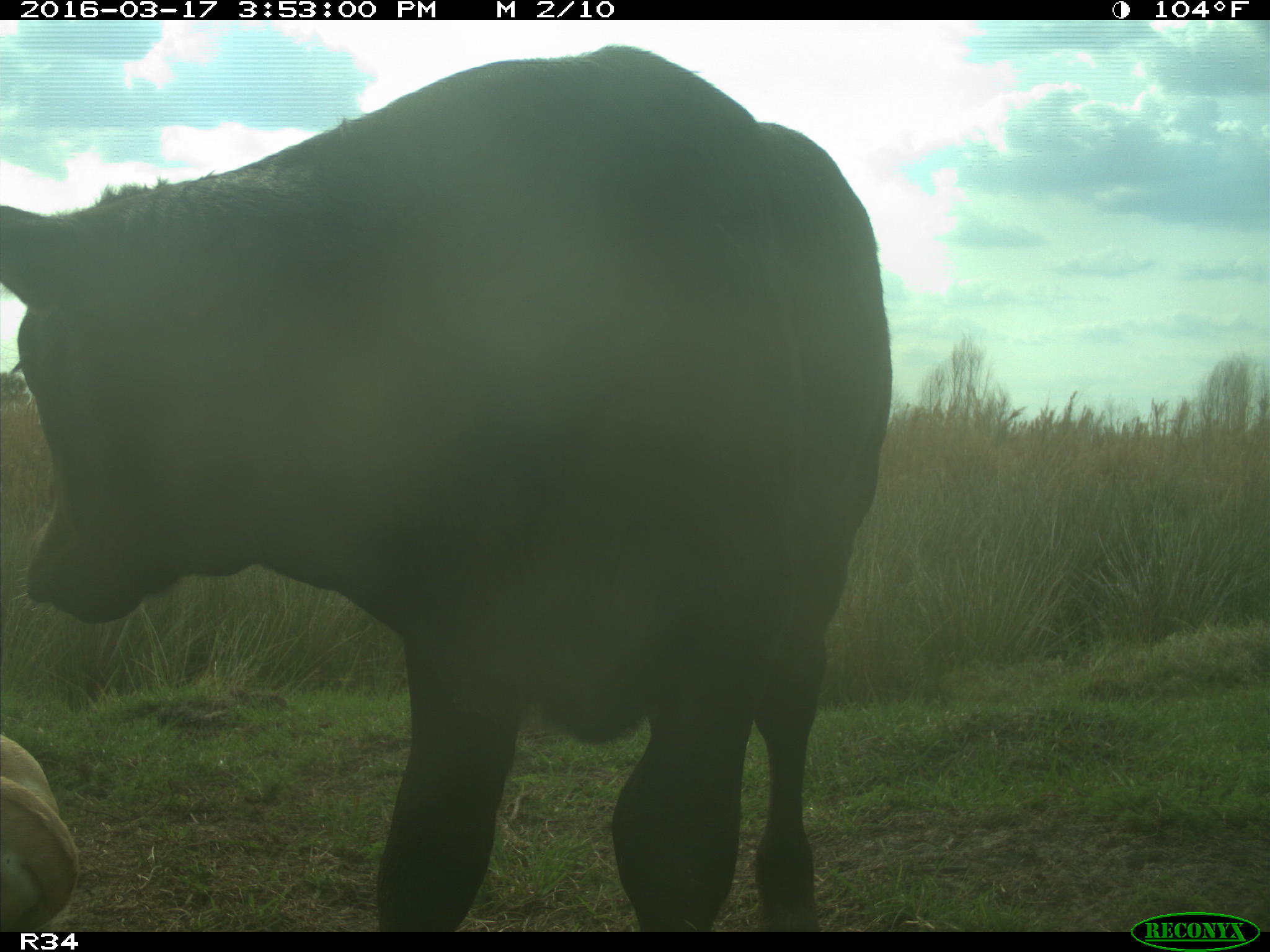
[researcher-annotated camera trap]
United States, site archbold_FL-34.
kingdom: Animalia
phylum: Chordata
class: Mammalia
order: Artiodactyla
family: Bovidae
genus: Bos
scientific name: Bos taurus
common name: domestic cow